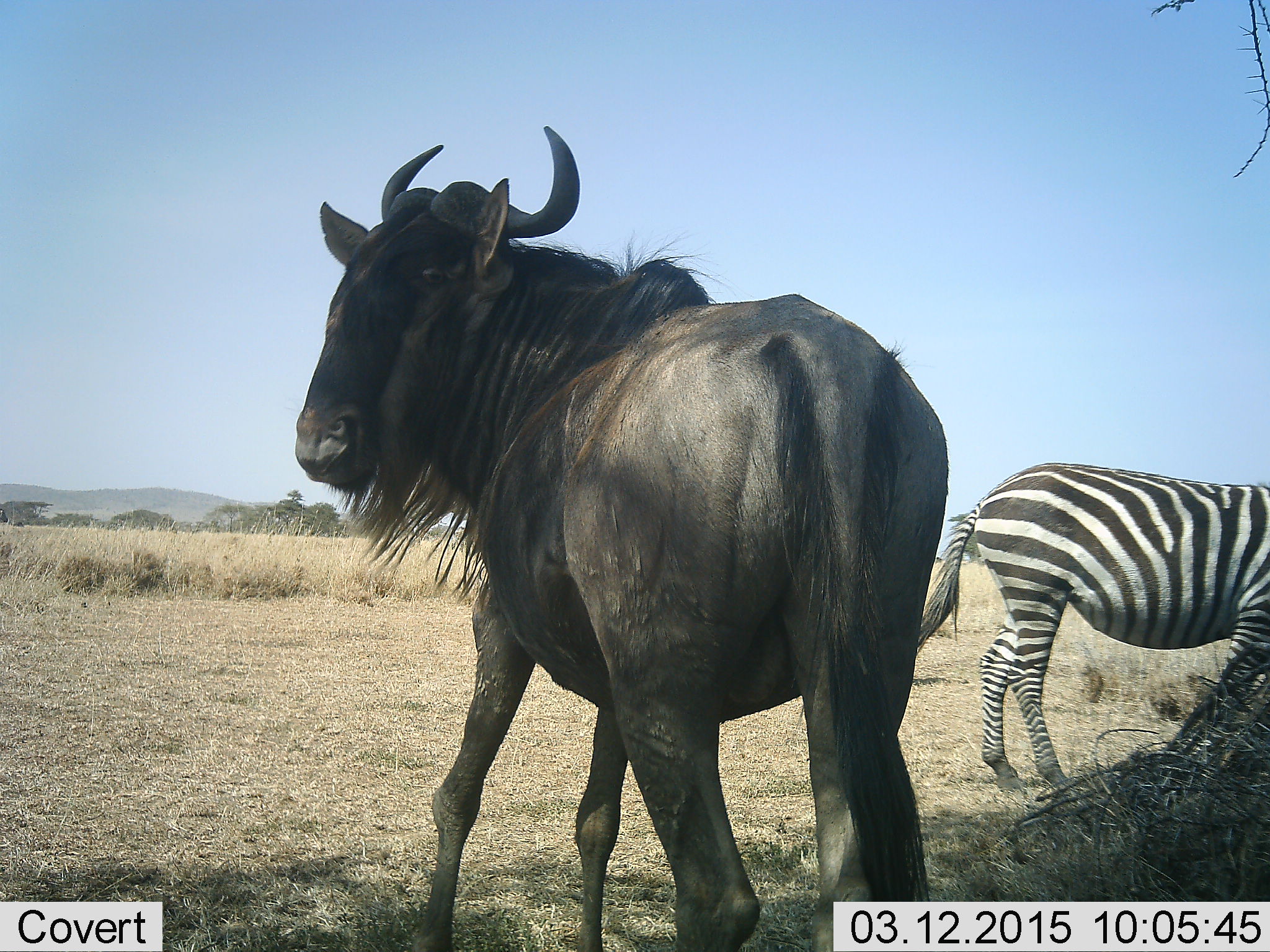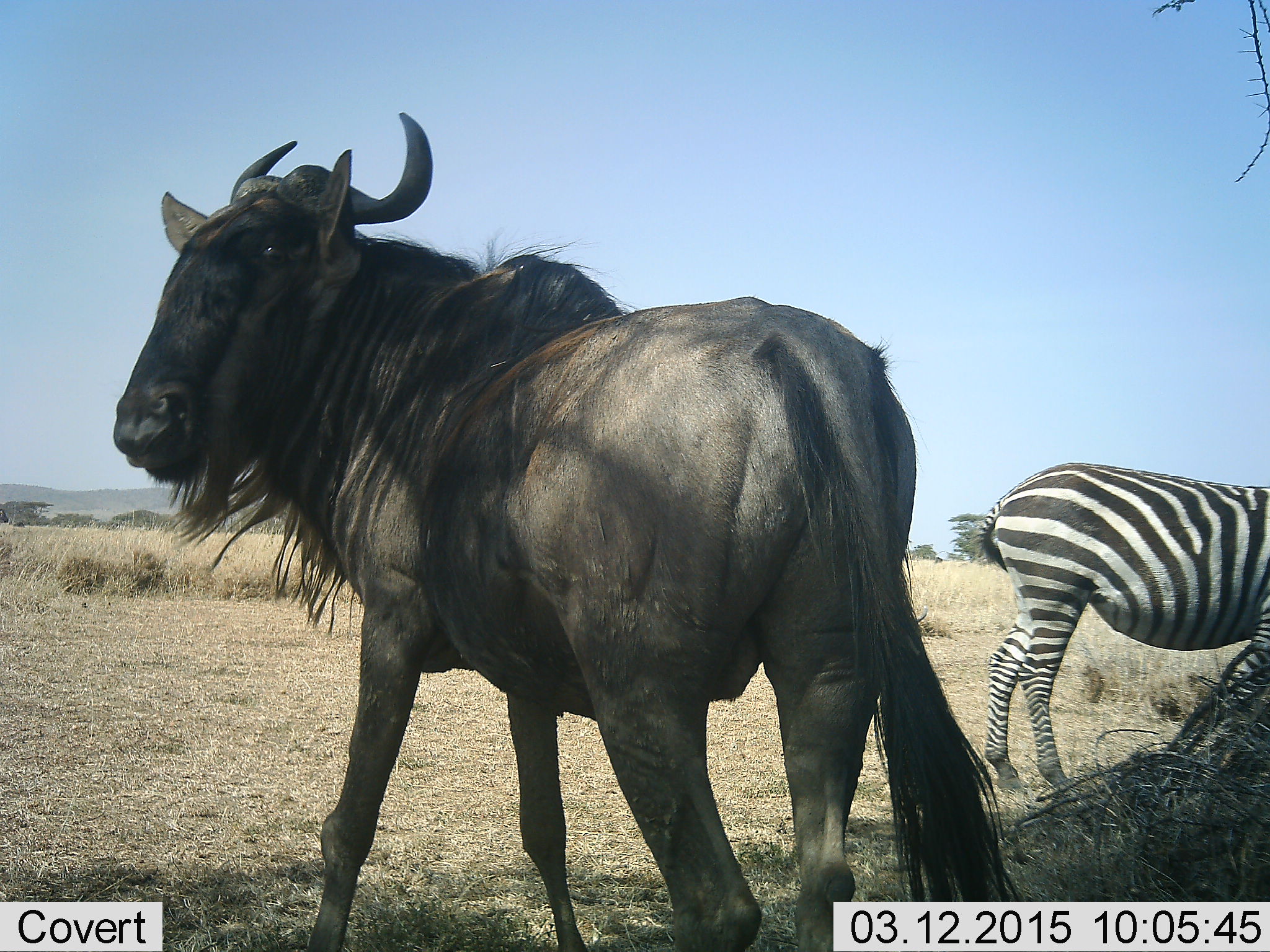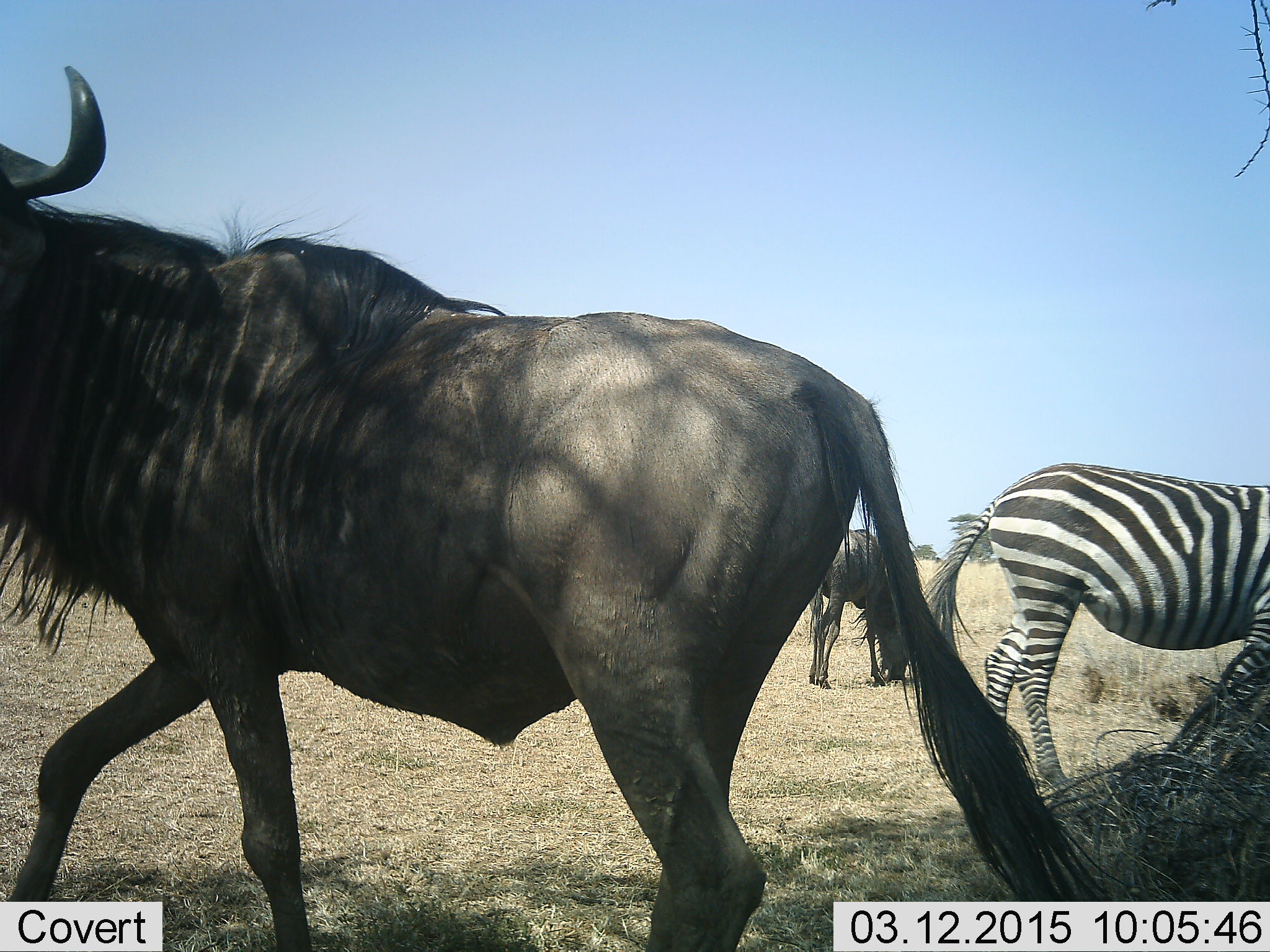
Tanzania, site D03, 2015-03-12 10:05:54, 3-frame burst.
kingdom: Animalia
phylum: Chordata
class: Mammalia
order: Artiodactyla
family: Bovidae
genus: Connochaetes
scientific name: Connochaetes taurinus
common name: blue wildebeest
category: wildebeest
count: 2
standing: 60%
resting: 0%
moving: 60%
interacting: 0%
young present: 0%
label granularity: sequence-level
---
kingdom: Animalia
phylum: Chordata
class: Mammalia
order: Perissodactyla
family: Equidae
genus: Equus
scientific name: Equus quagga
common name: plains zebra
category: zebra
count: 1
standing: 80%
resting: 0%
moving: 0%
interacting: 0%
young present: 0%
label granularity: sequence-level